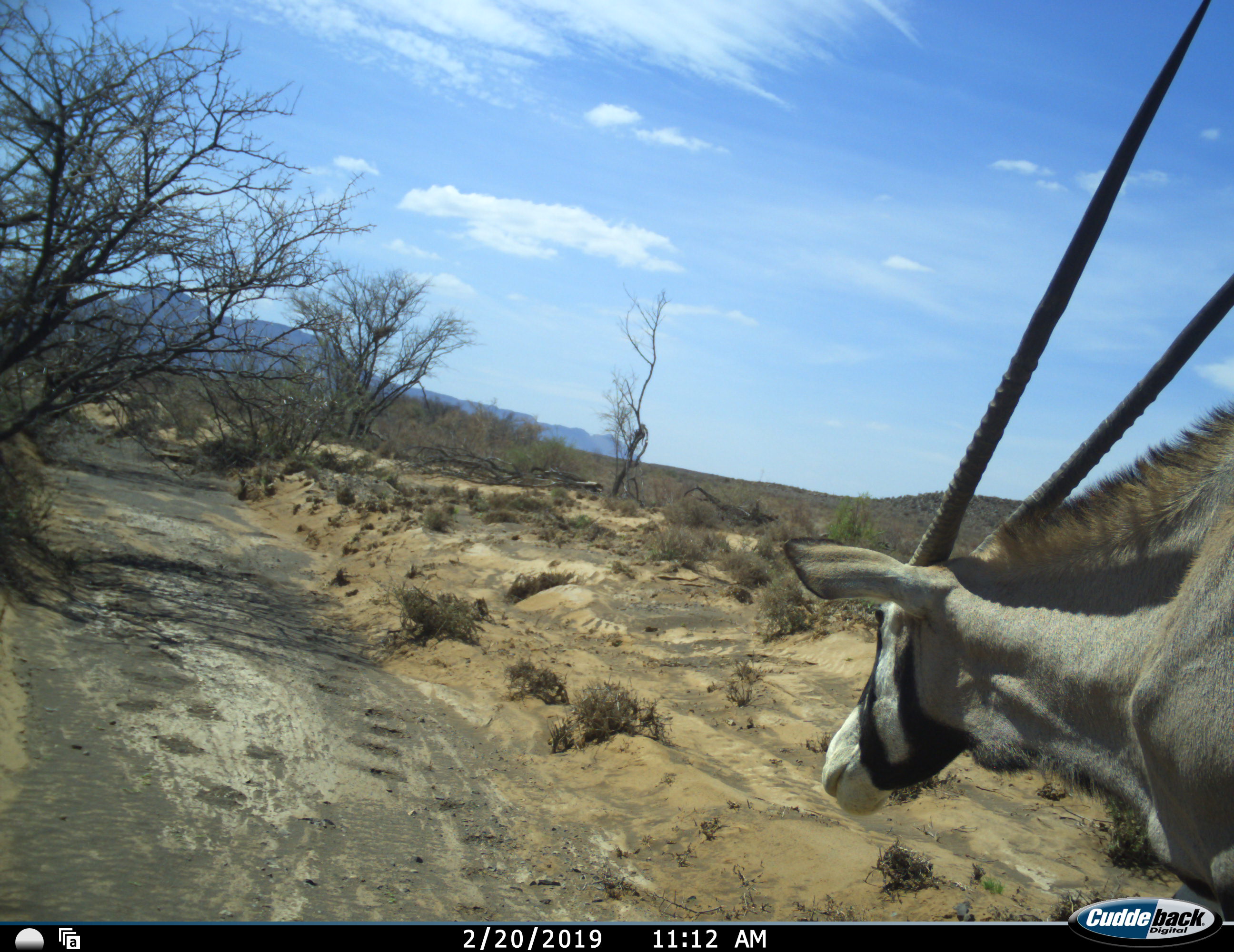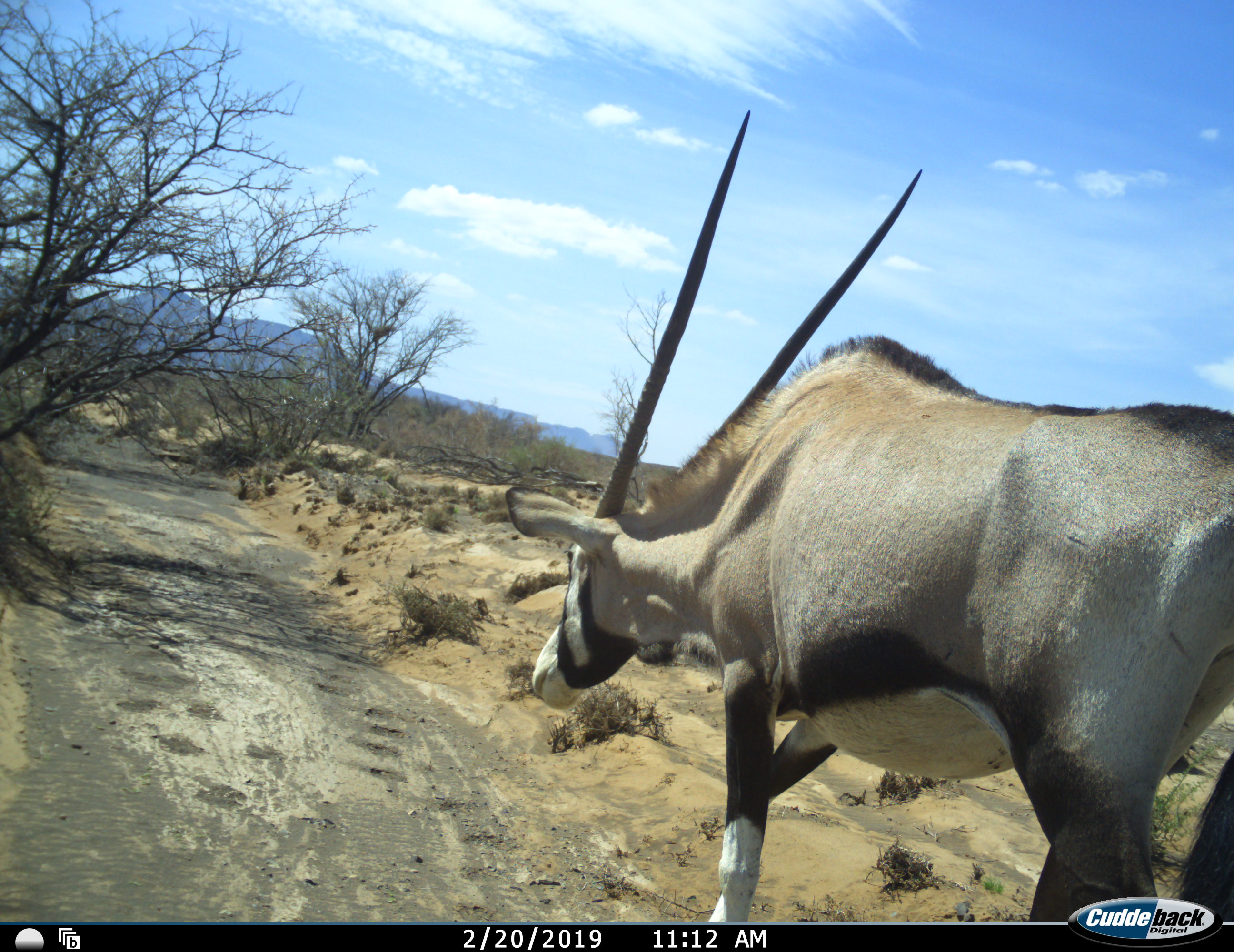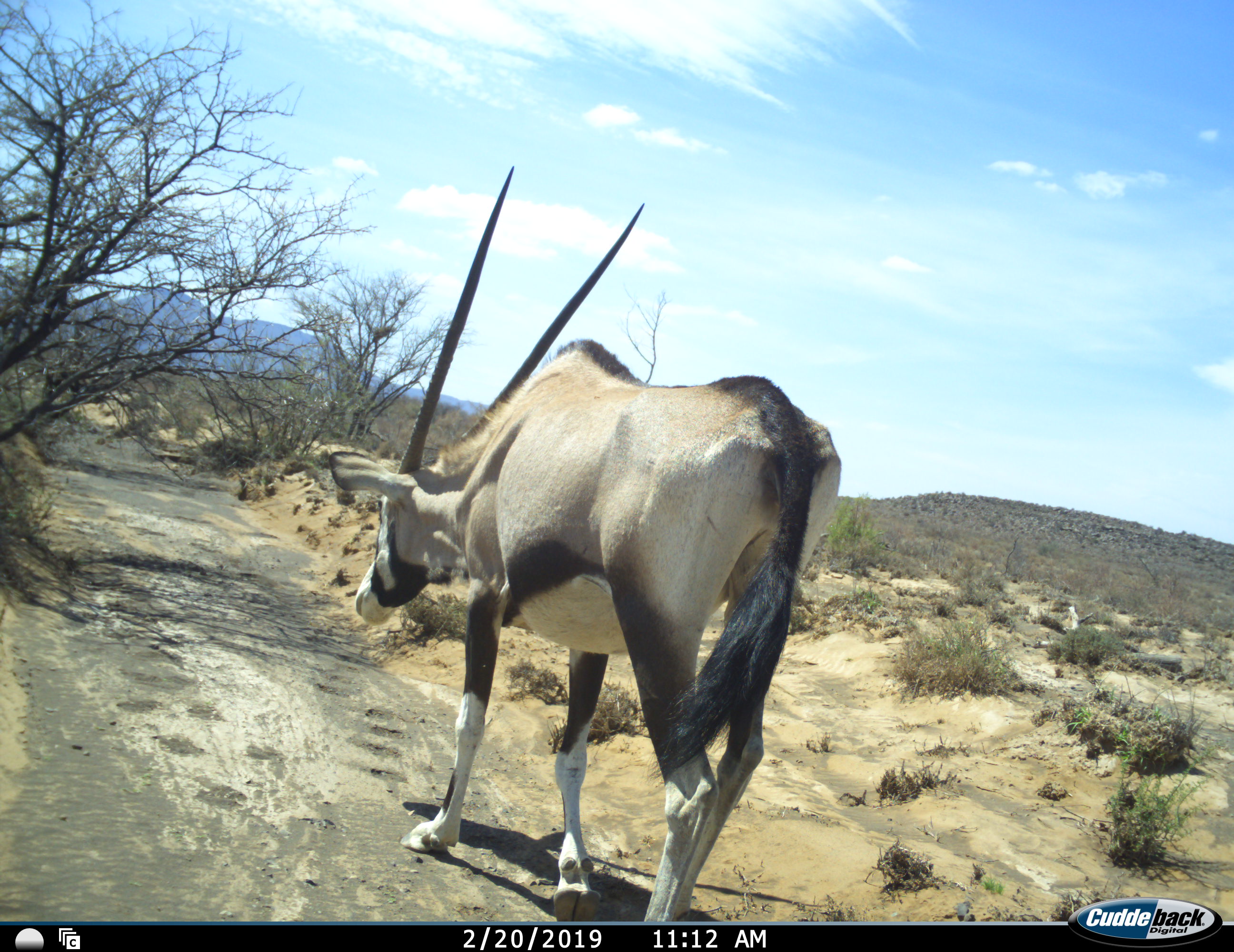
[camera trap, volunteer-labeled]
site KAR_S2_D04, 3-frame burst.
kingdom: Animalia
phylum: Chordata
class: Mammalia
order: Artiodactyla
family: Bovidae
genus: Oryx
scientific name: Oryx gazella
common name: gemsbok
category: oryx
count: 1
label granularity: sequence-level